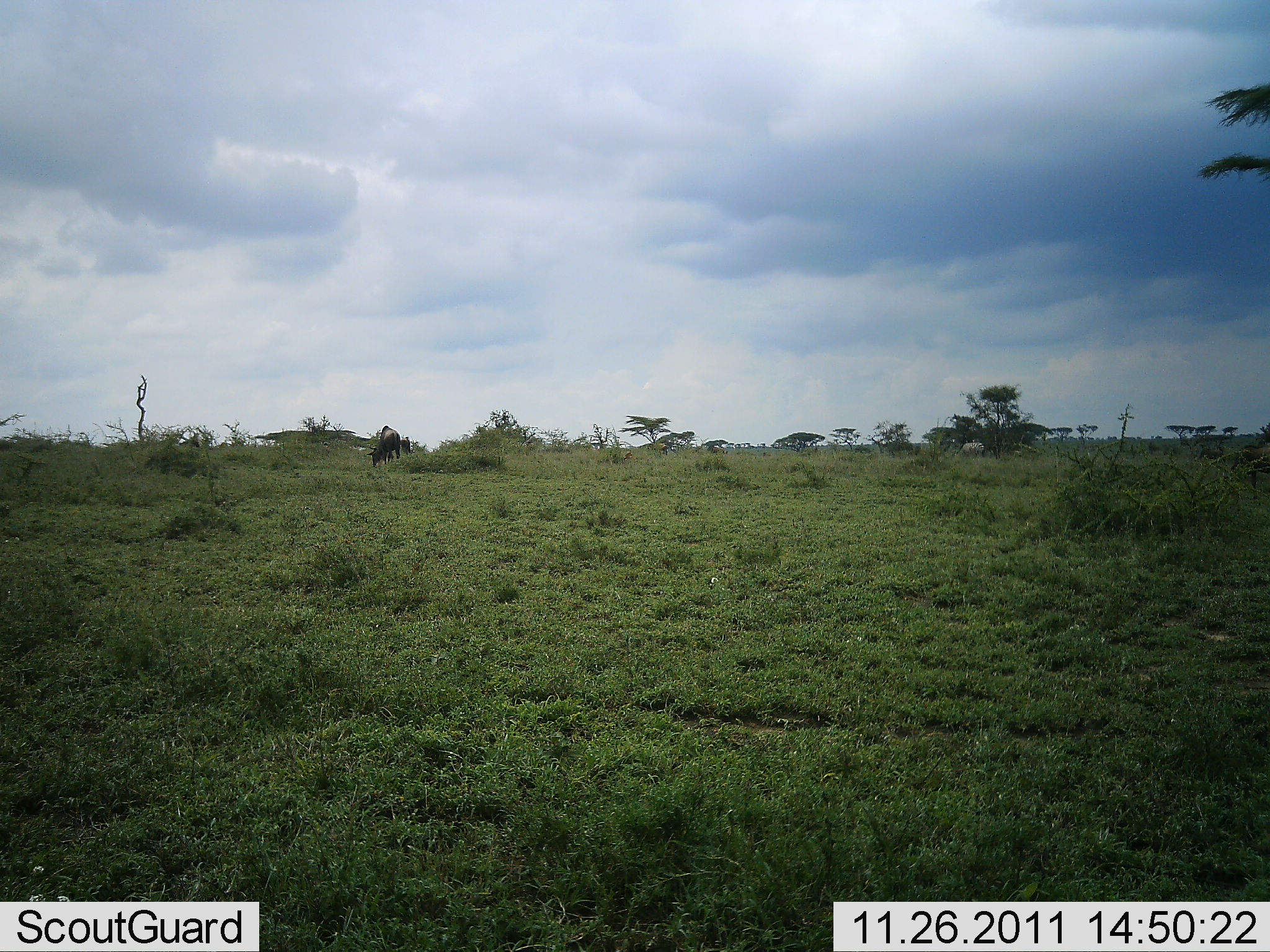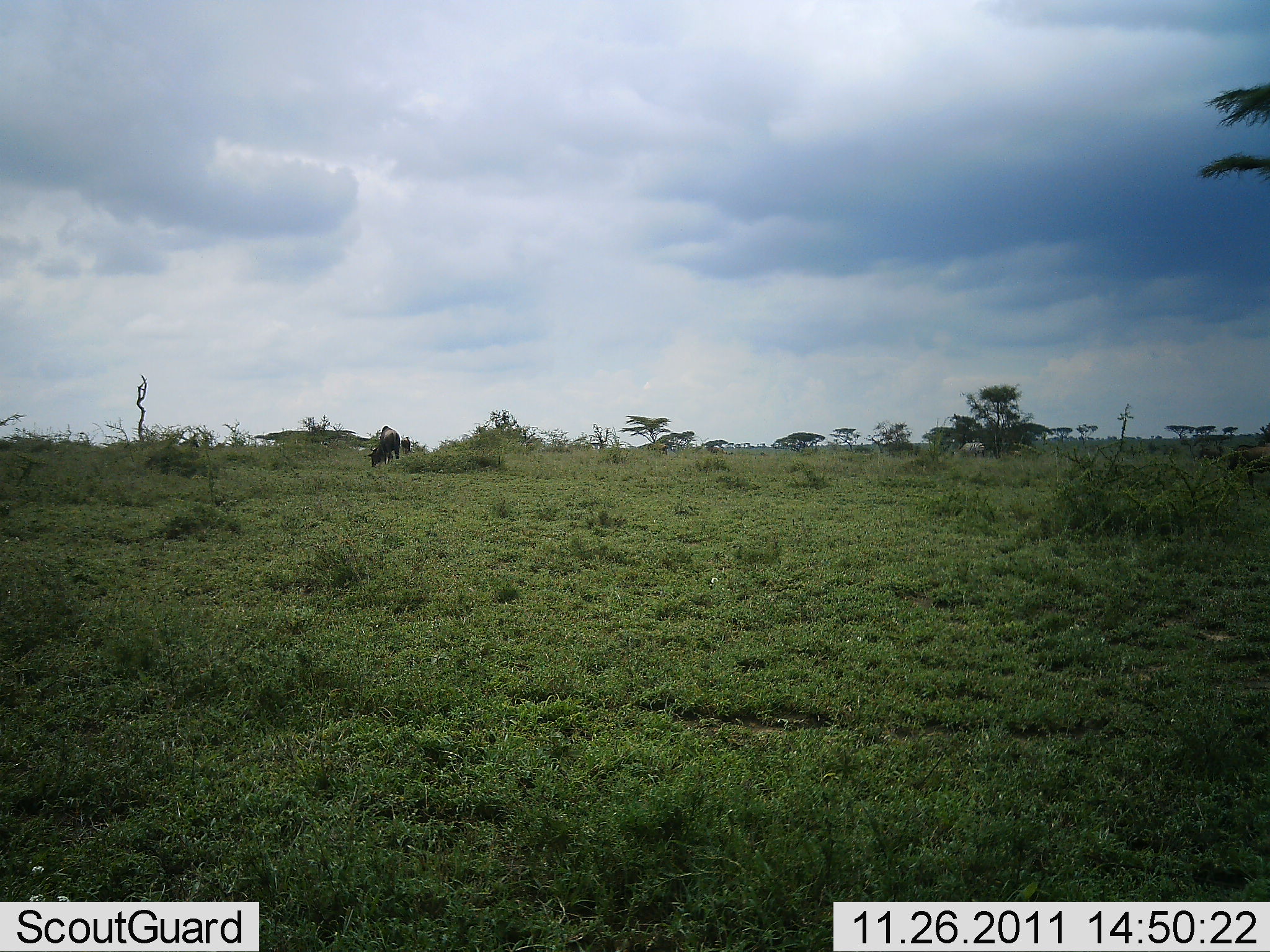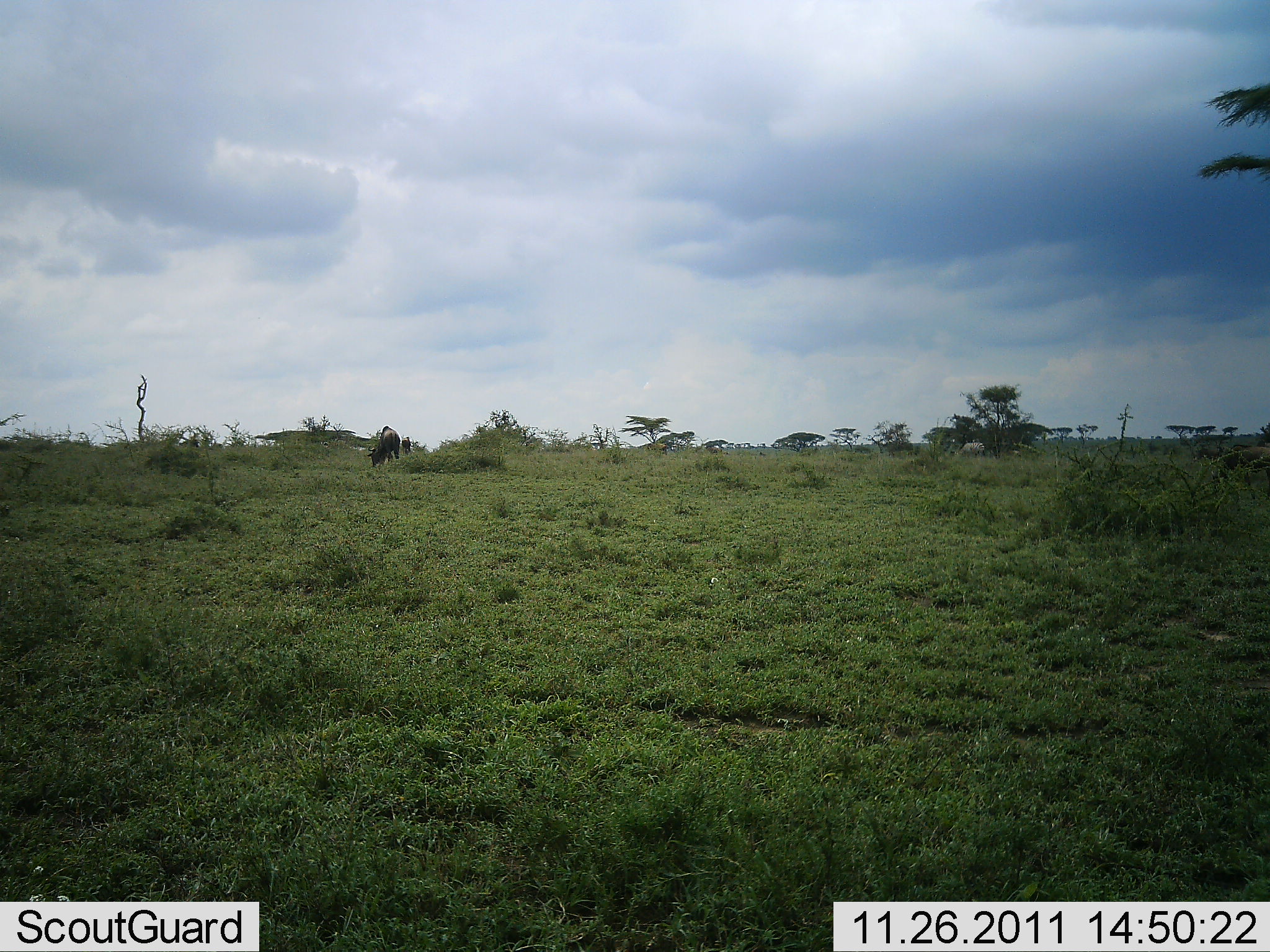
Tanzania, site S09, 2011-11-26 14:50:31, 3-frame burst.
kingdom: Animalia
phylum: Chordata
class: Mammalia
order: Artiodactyla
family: Bovidae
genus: Connochaetes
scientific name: Connochaetes taurinus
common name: blue wildebeest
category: wildebeest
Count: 2.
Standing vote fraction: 20%.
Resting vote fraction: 0%.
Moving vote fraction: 30%.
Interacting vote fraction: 0%.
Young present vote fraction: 0%.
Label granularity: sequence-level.